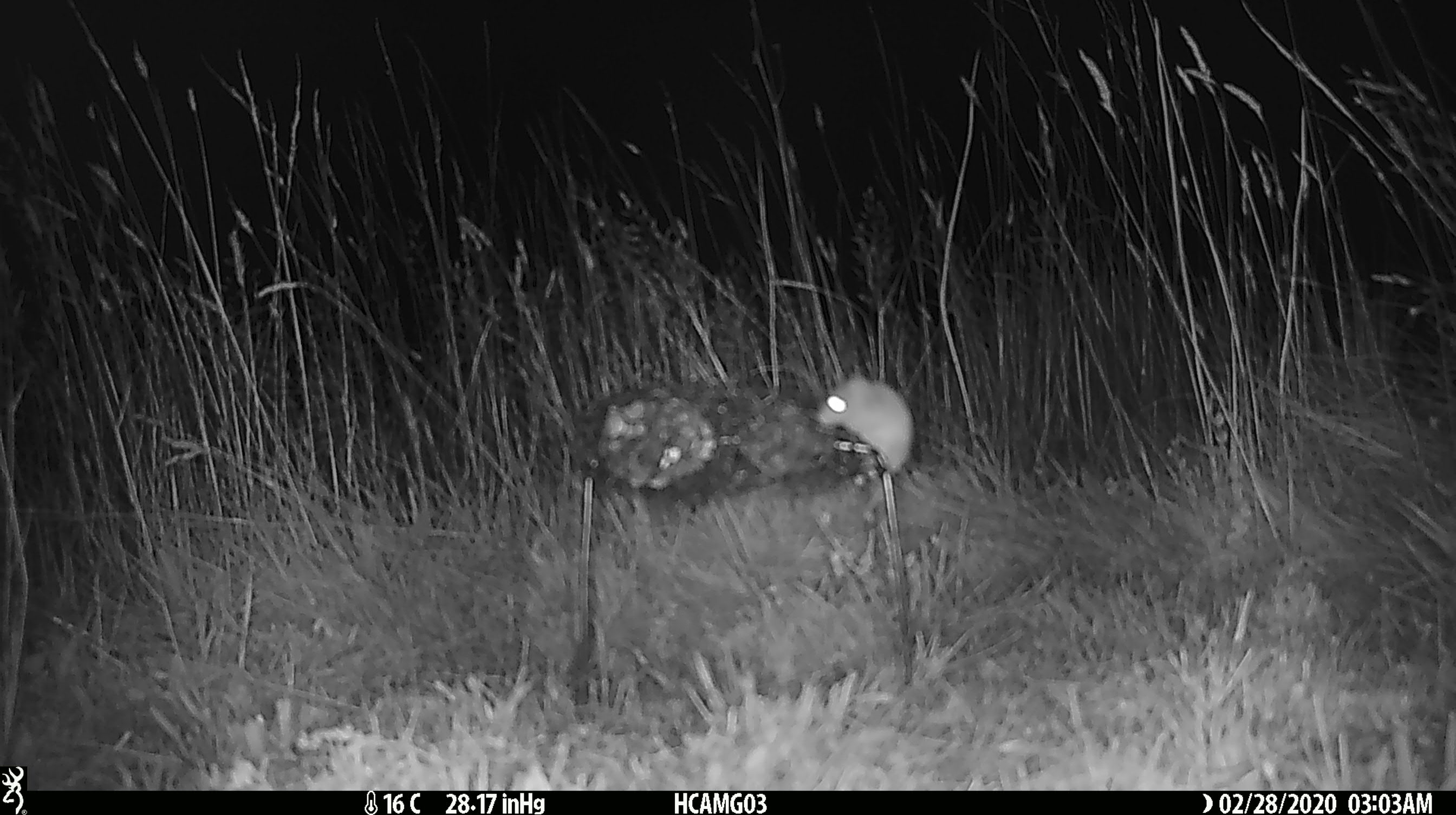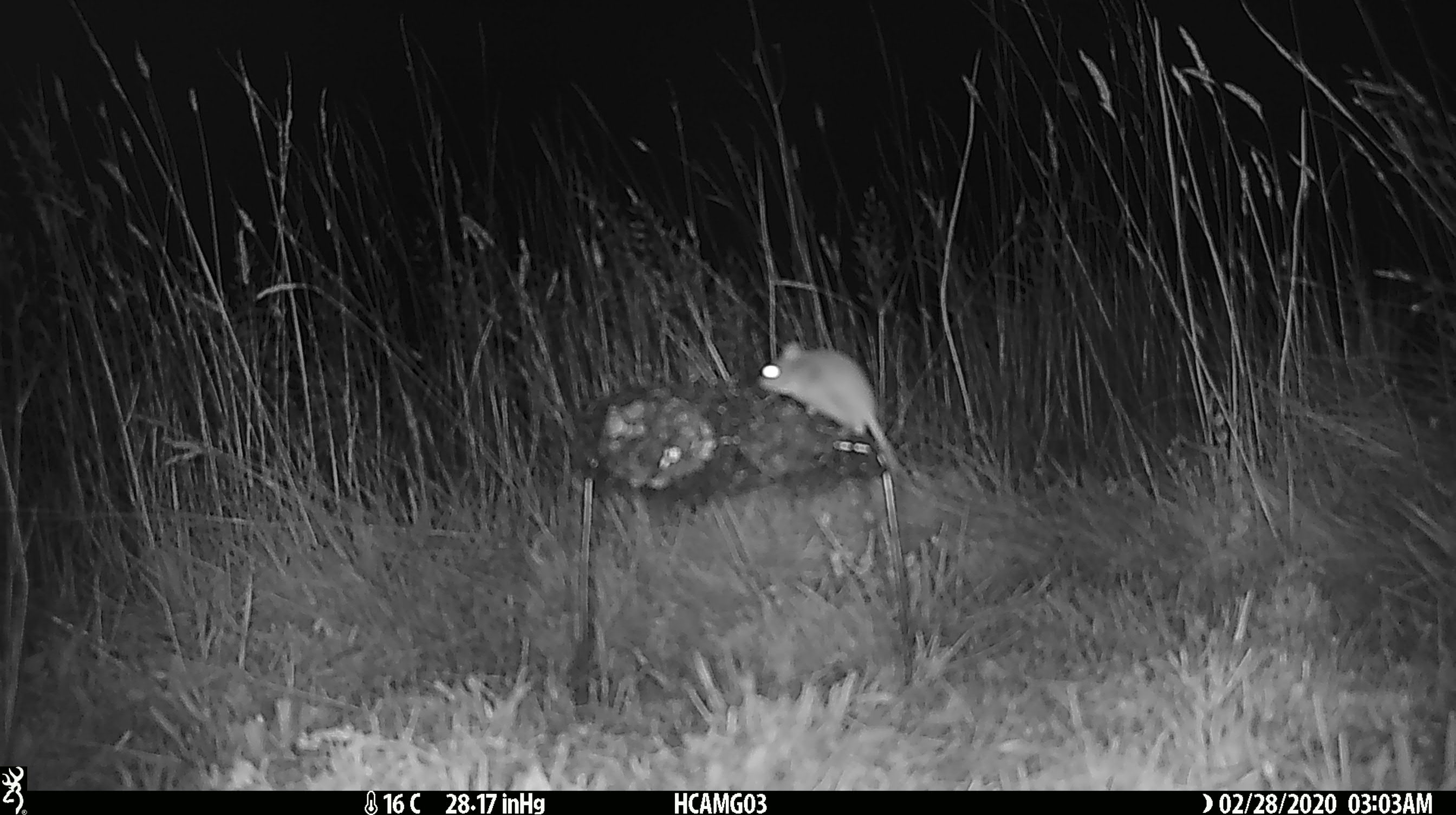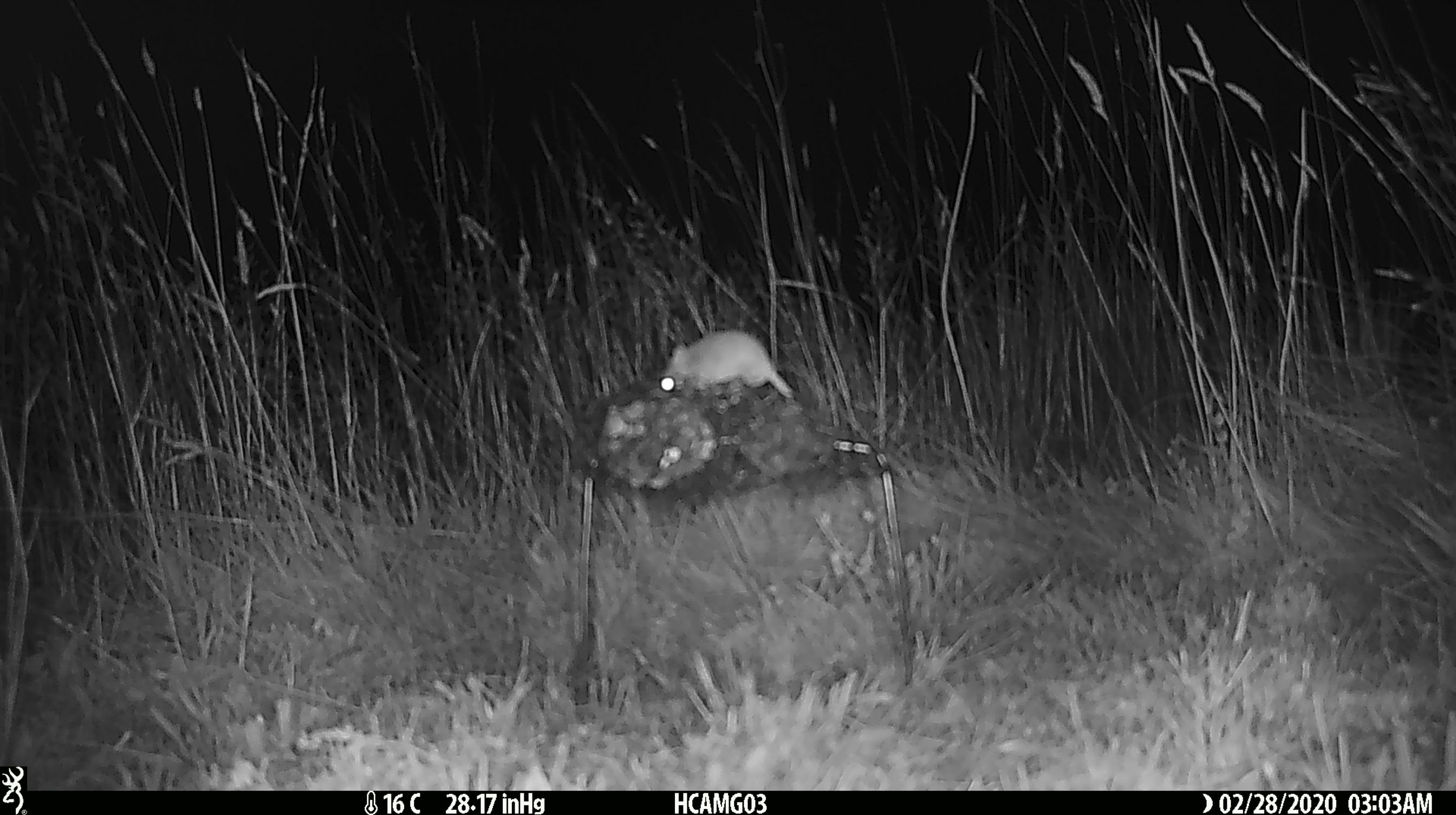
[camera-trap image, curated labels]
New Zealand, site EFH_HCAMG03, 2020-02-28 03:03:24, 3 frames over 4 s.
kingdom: Animalia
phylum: Chordata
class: Mammalia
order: Rodentia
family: Muridae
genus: Mus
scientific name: Mus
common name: mouse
Mouse (Mus).